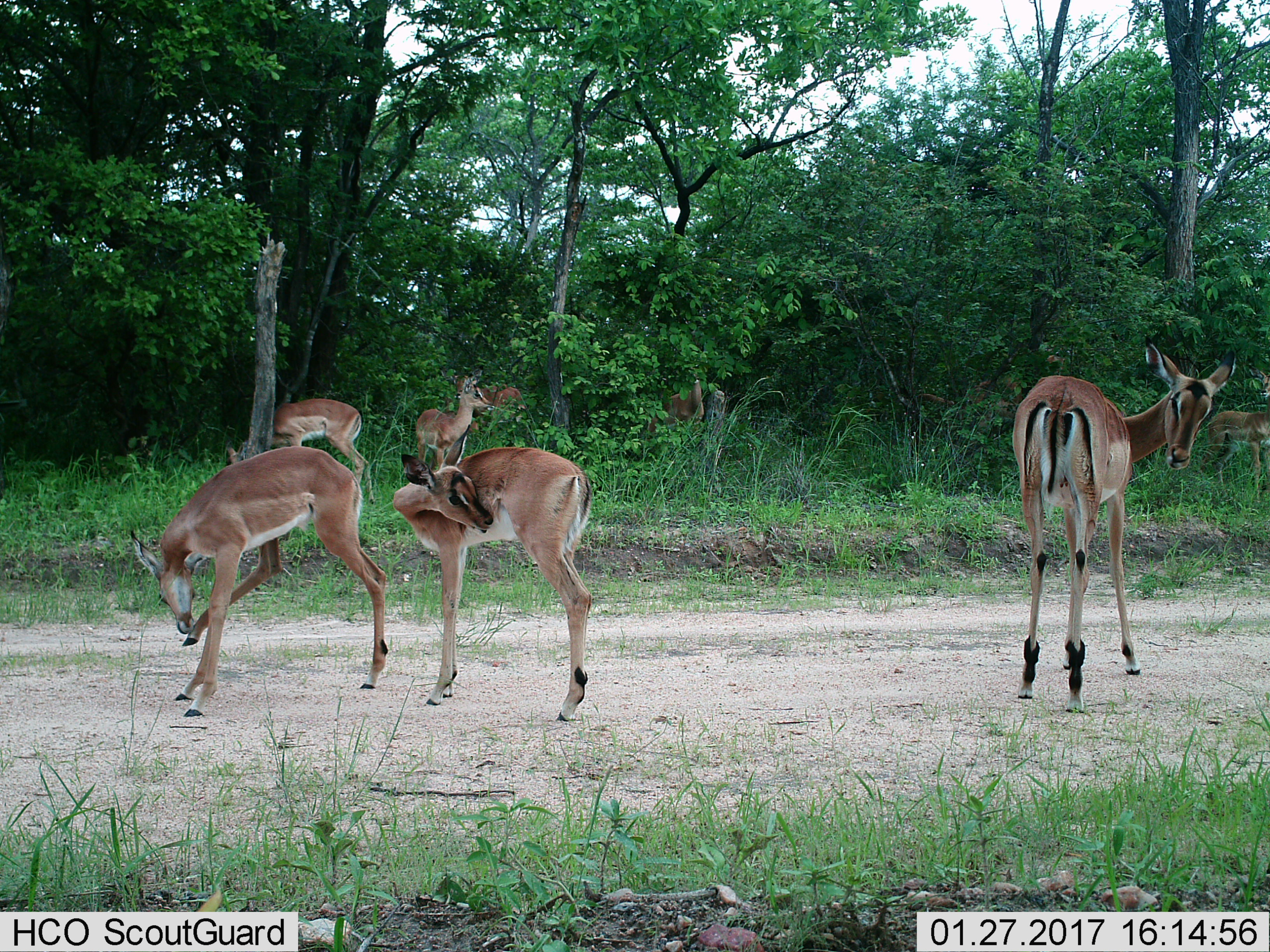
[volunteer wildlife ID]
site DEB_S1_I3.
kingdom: Animalia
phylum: Chordata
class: Mammalia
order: Artiodactyla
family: Bovidae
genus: Aepyceros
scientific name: Aepyceros melampus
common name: impala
Impala (Aepyceros melampus), count 8. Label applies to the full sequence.